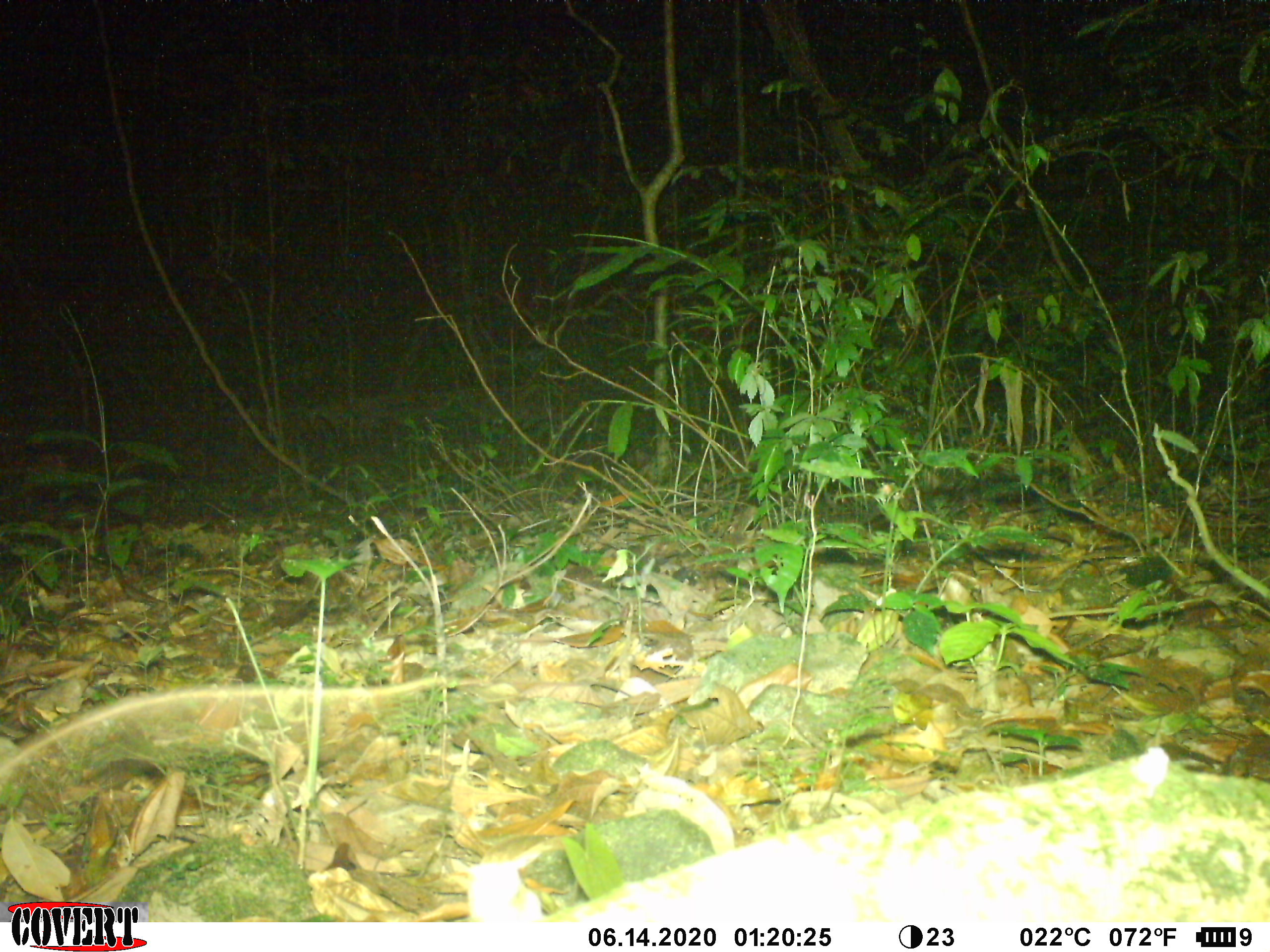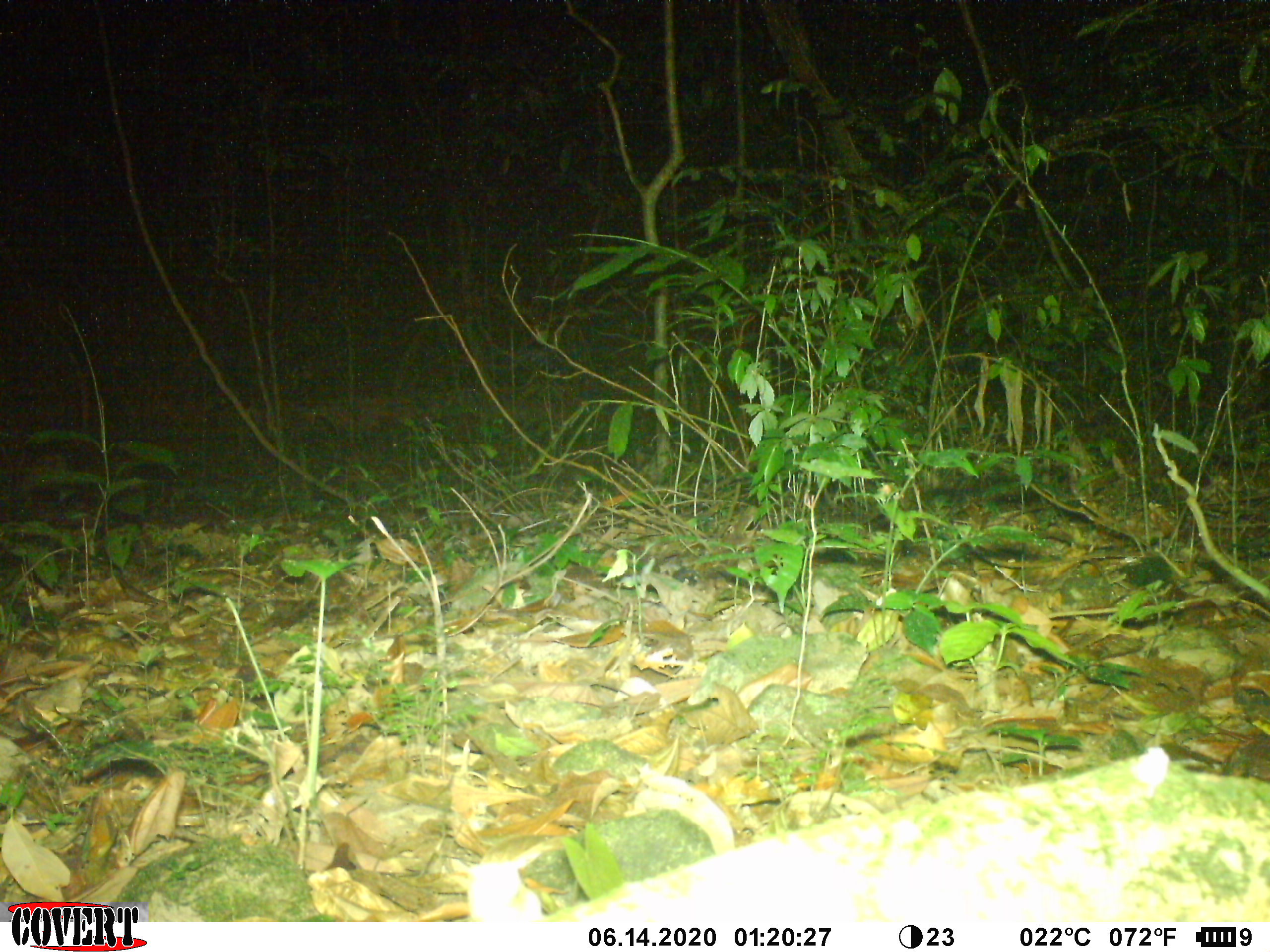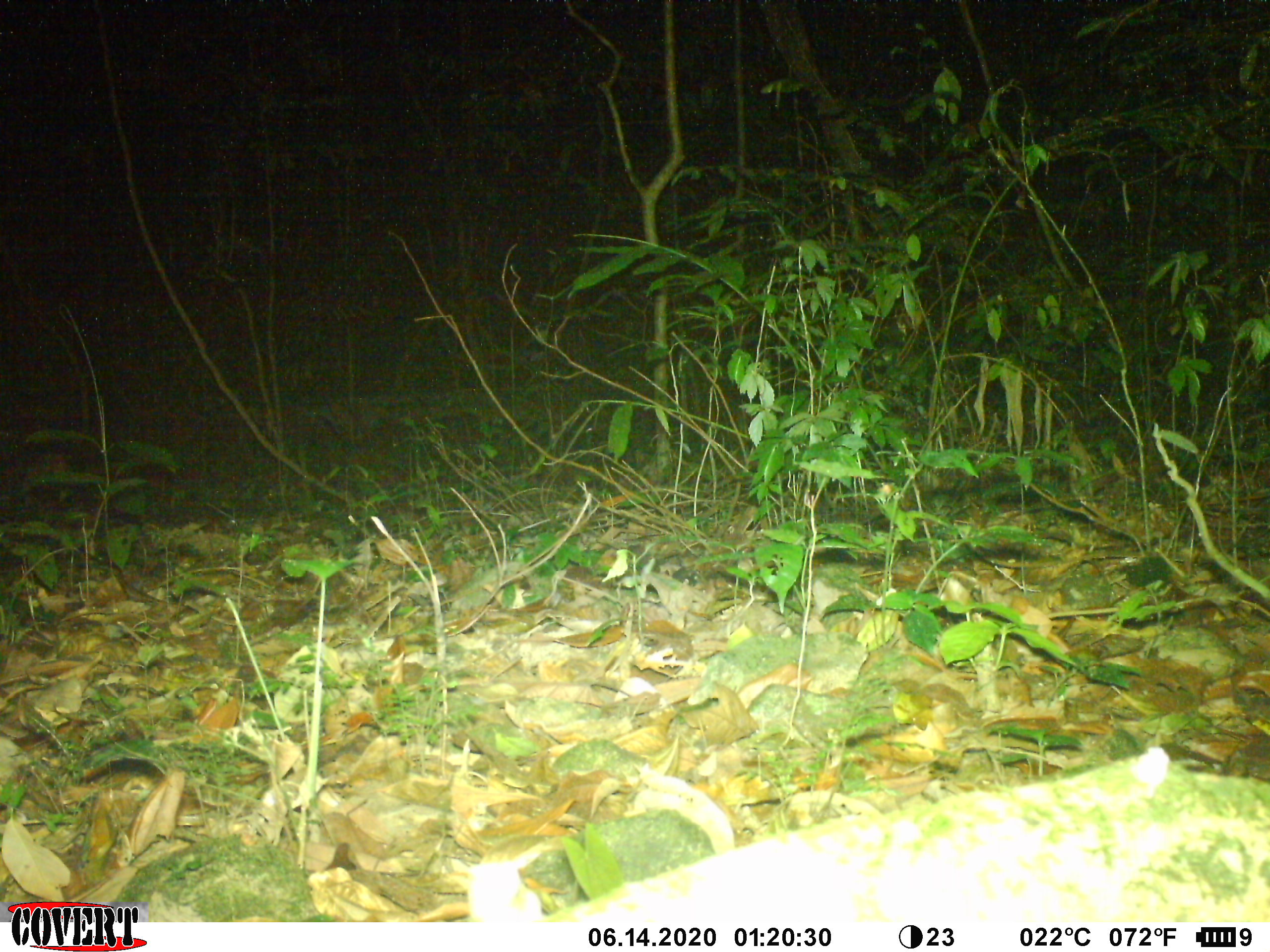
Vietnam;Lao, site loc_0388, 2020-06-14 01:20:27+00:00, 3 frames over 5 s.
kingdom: Animalia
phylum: Chordata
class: Mammalia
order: Rodentia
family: Muridae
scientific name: Muridae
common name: old-world mice and rats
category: unidentified murid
Unidentified murid (old-world mice and rats) (Muridae). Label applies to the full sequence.